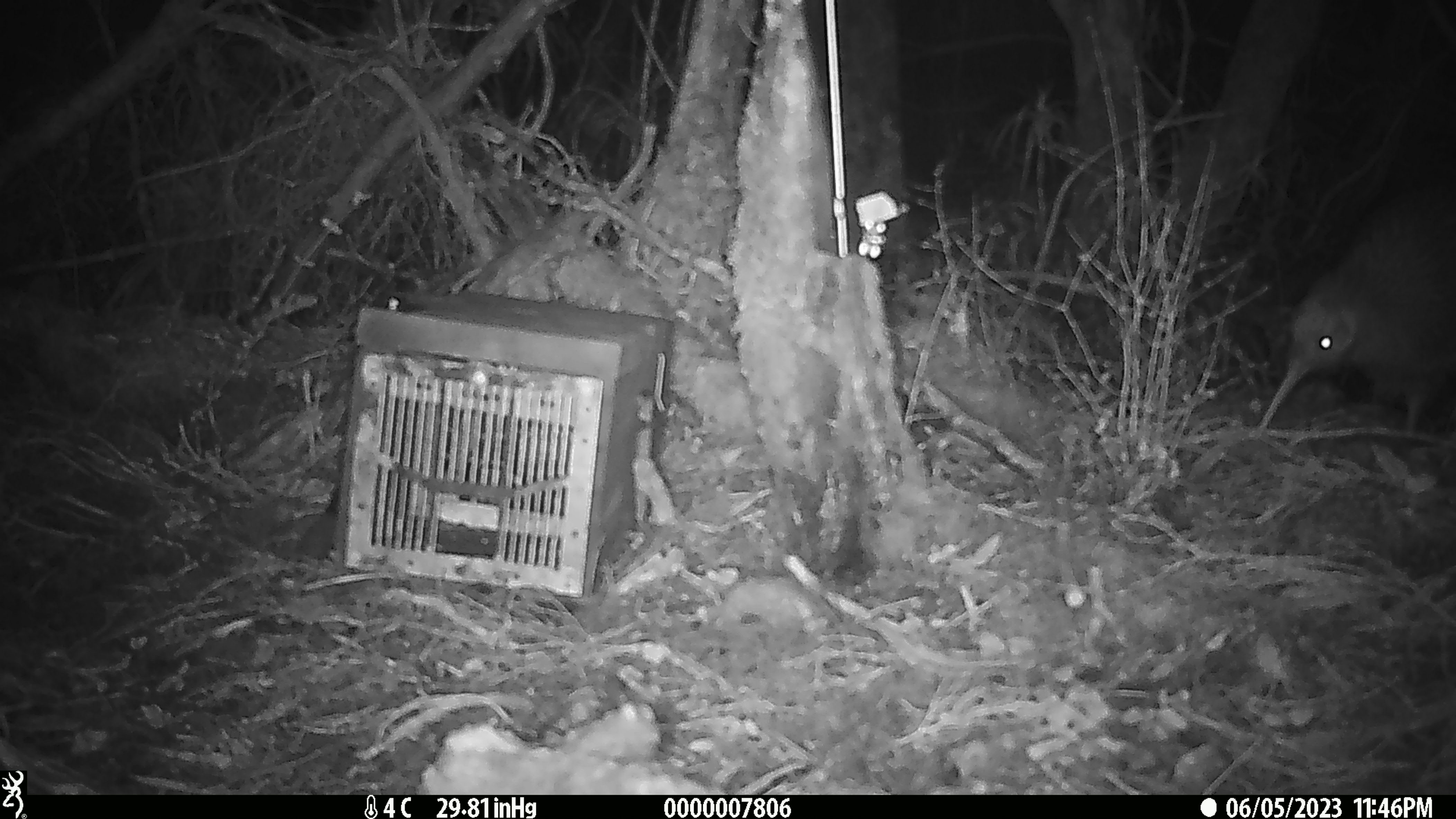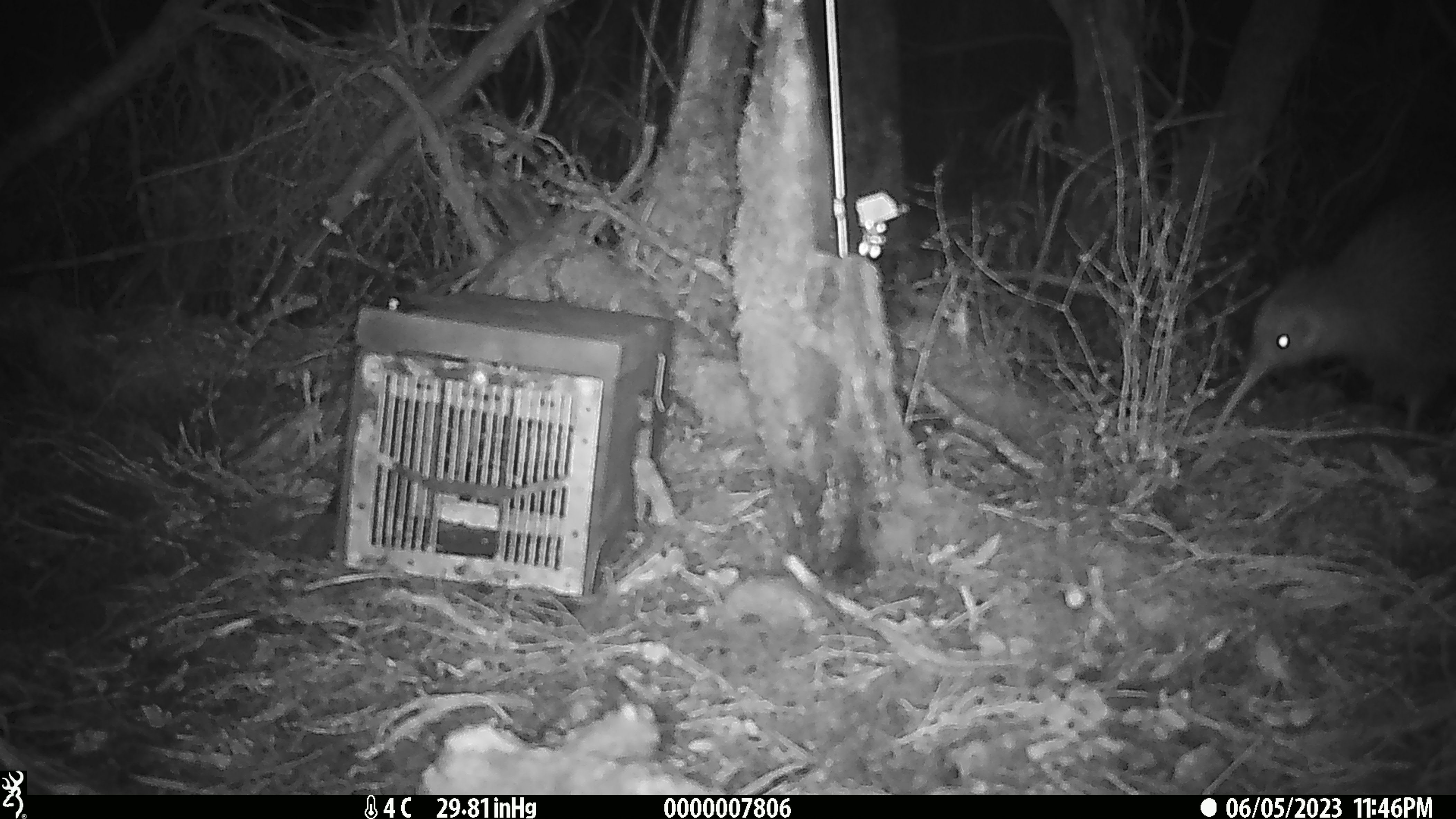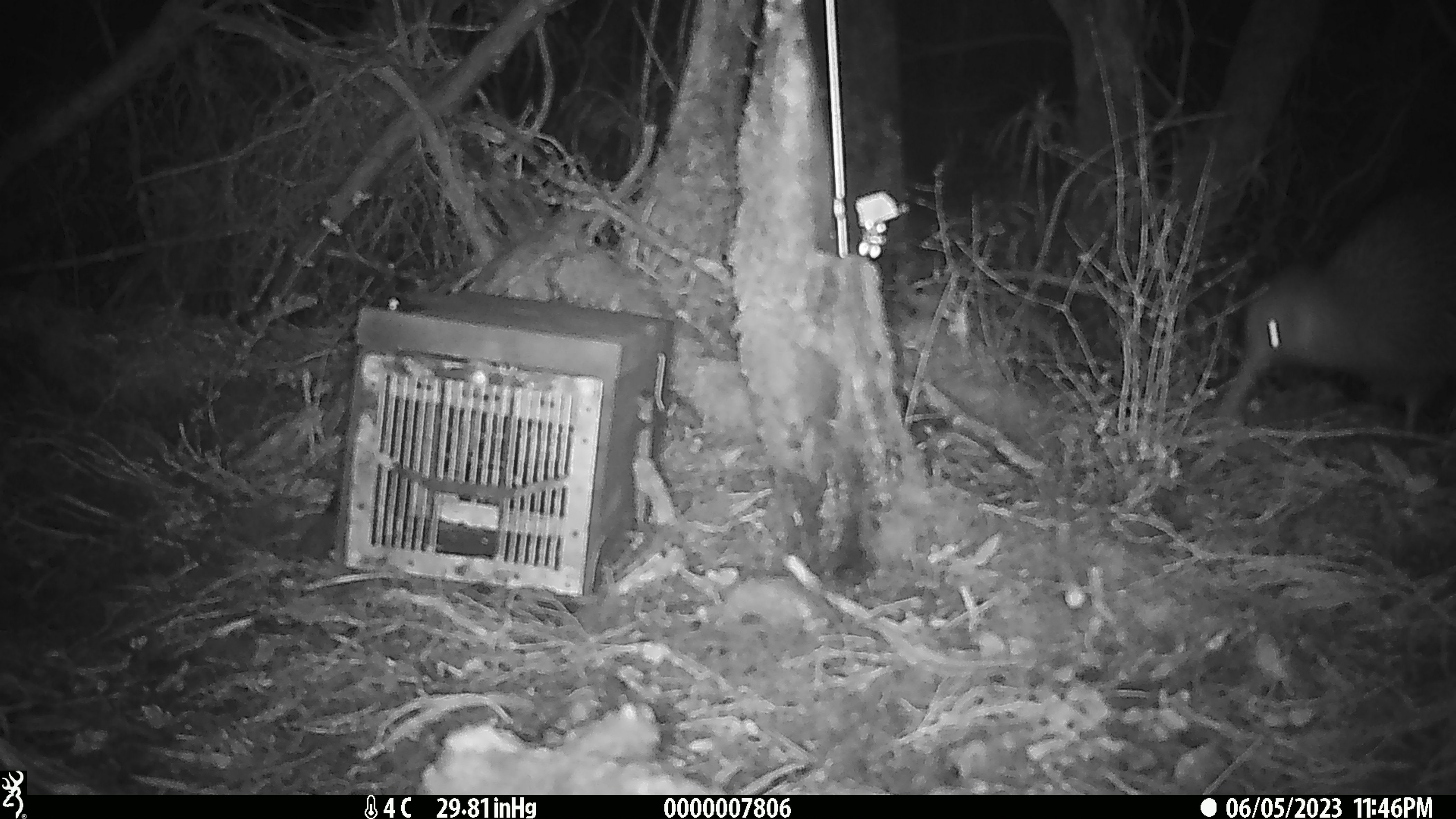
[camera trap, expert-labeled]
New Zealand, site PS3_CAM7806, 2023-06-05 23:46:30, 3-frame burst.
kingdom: Animalia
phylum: Chordata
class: Aves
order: Apterygiformes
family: Apterygidae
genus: Apteryx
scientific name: Apteryx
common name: kiwi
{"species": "kiwi (Apteryx)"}